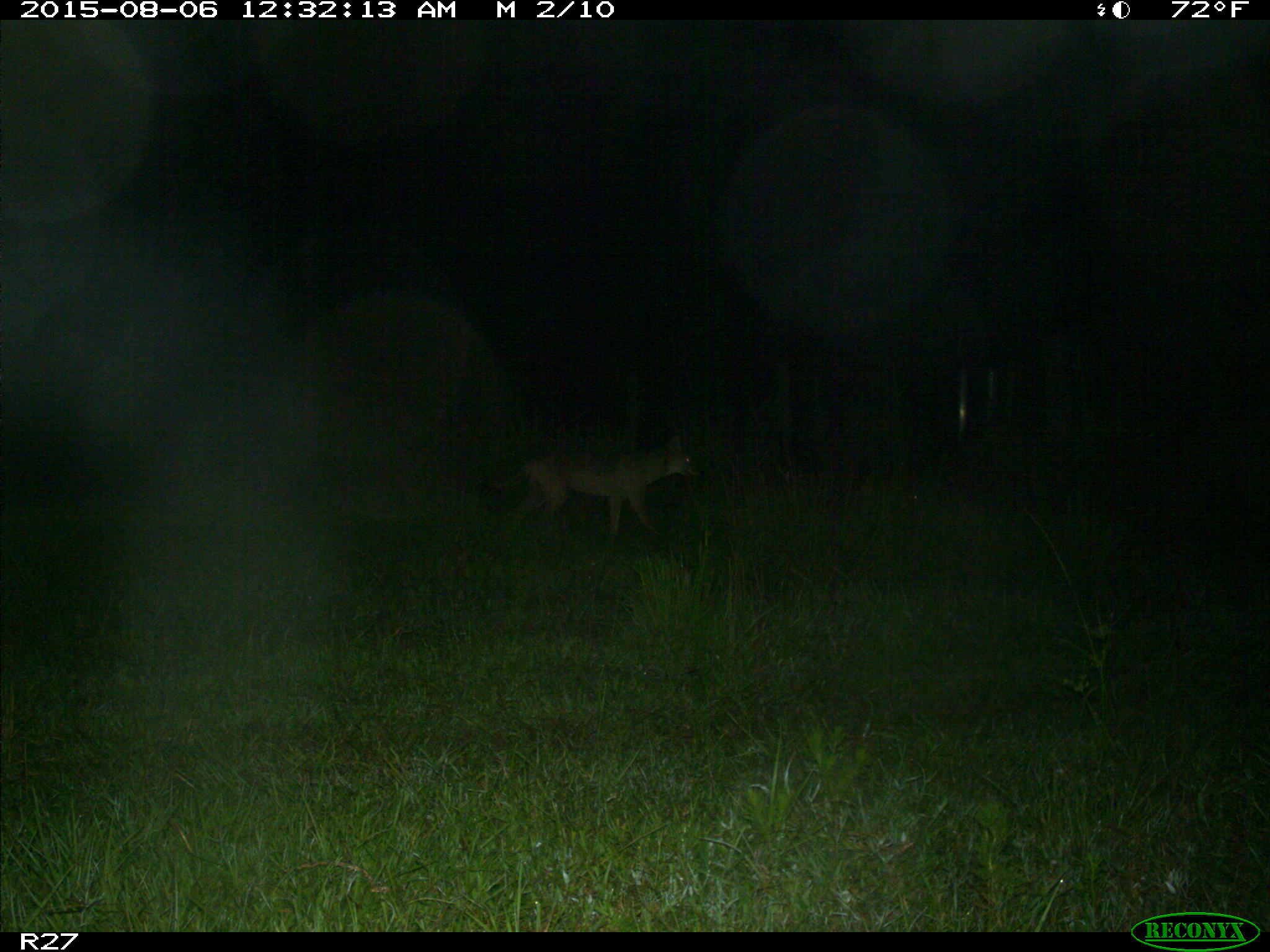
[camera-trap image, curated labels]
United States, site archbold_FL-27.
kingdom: Animalia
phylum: Chordata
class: Mammalia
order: Carnivora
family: Canidae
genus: Canis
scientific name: Canis latrans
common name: coyote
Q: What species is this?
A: Canis latrans (coyote).